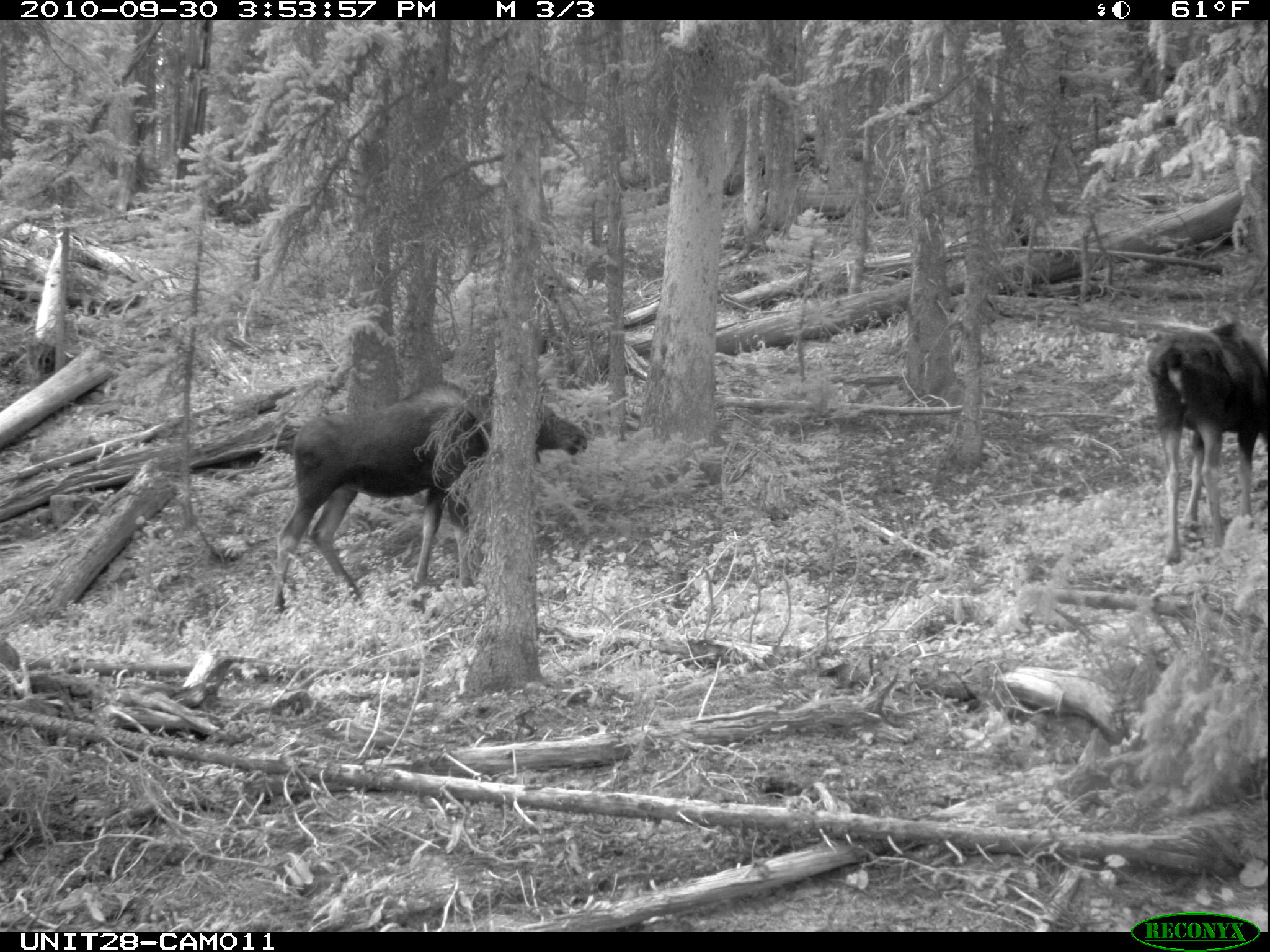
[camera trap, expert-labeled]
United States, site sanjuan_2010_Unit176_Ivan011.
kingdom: Animalia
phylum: Chordata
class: Mammalia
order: Artiodactyla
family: Cervidae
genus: Alces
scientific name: Alces alces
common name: moose